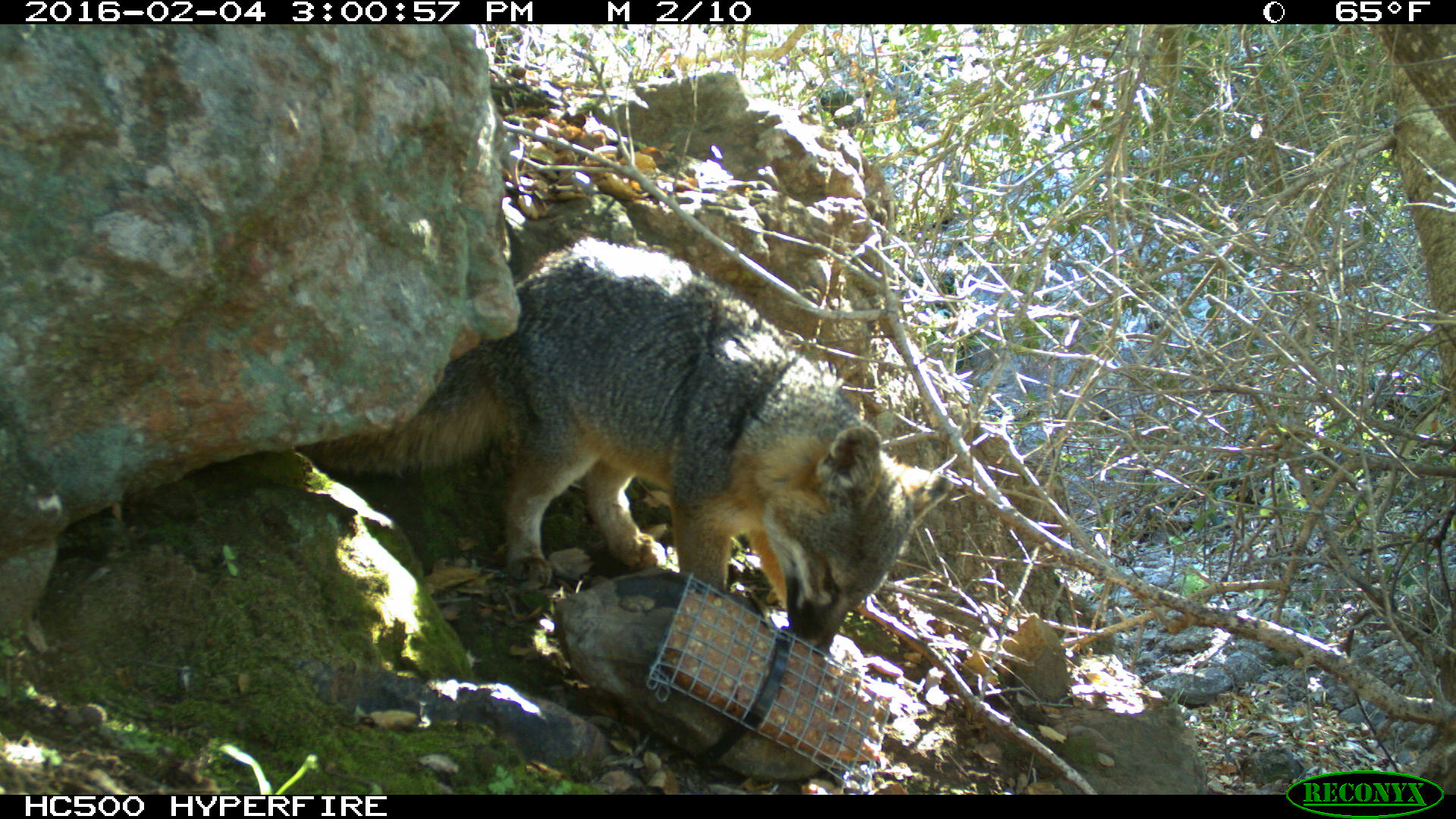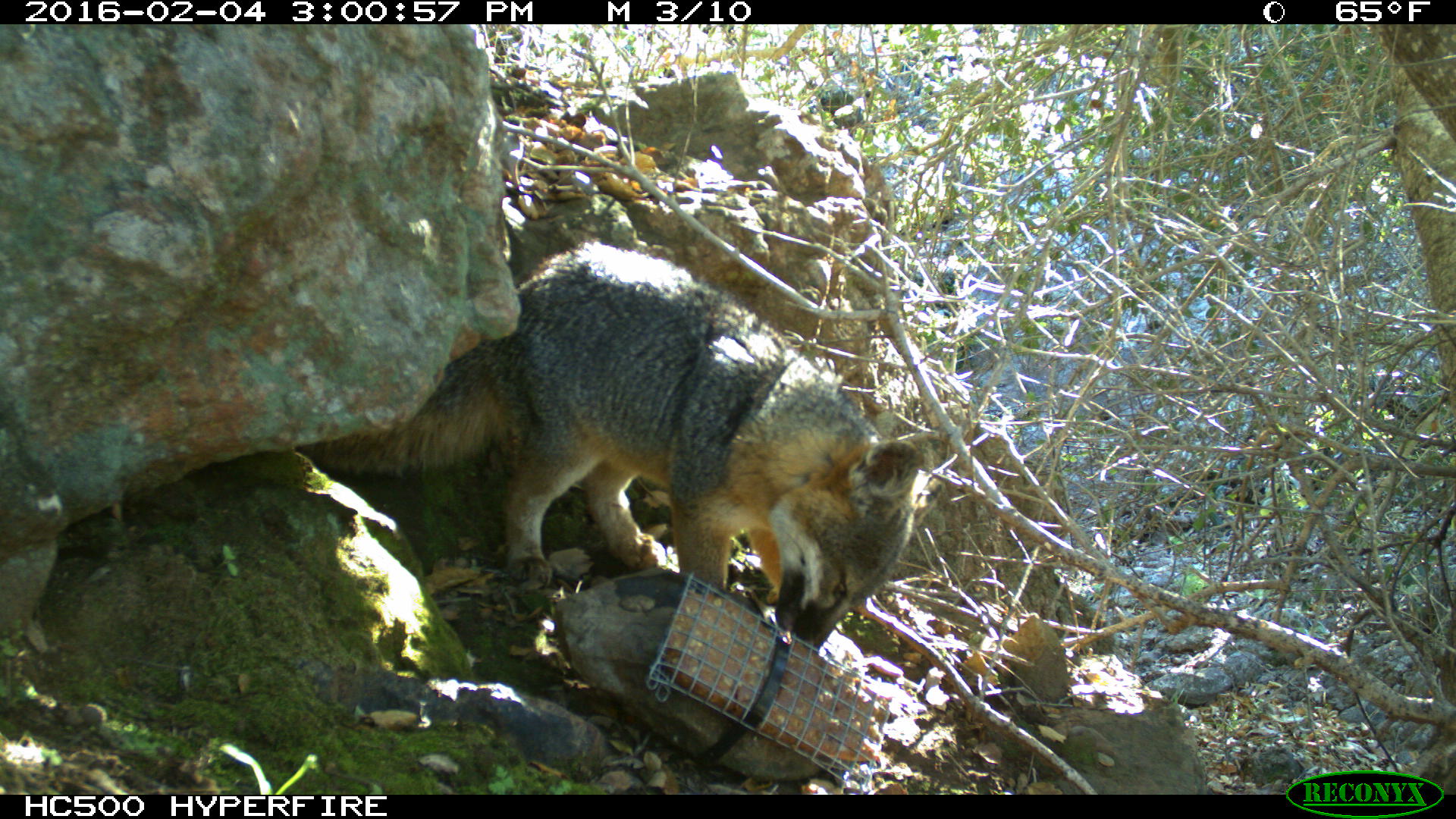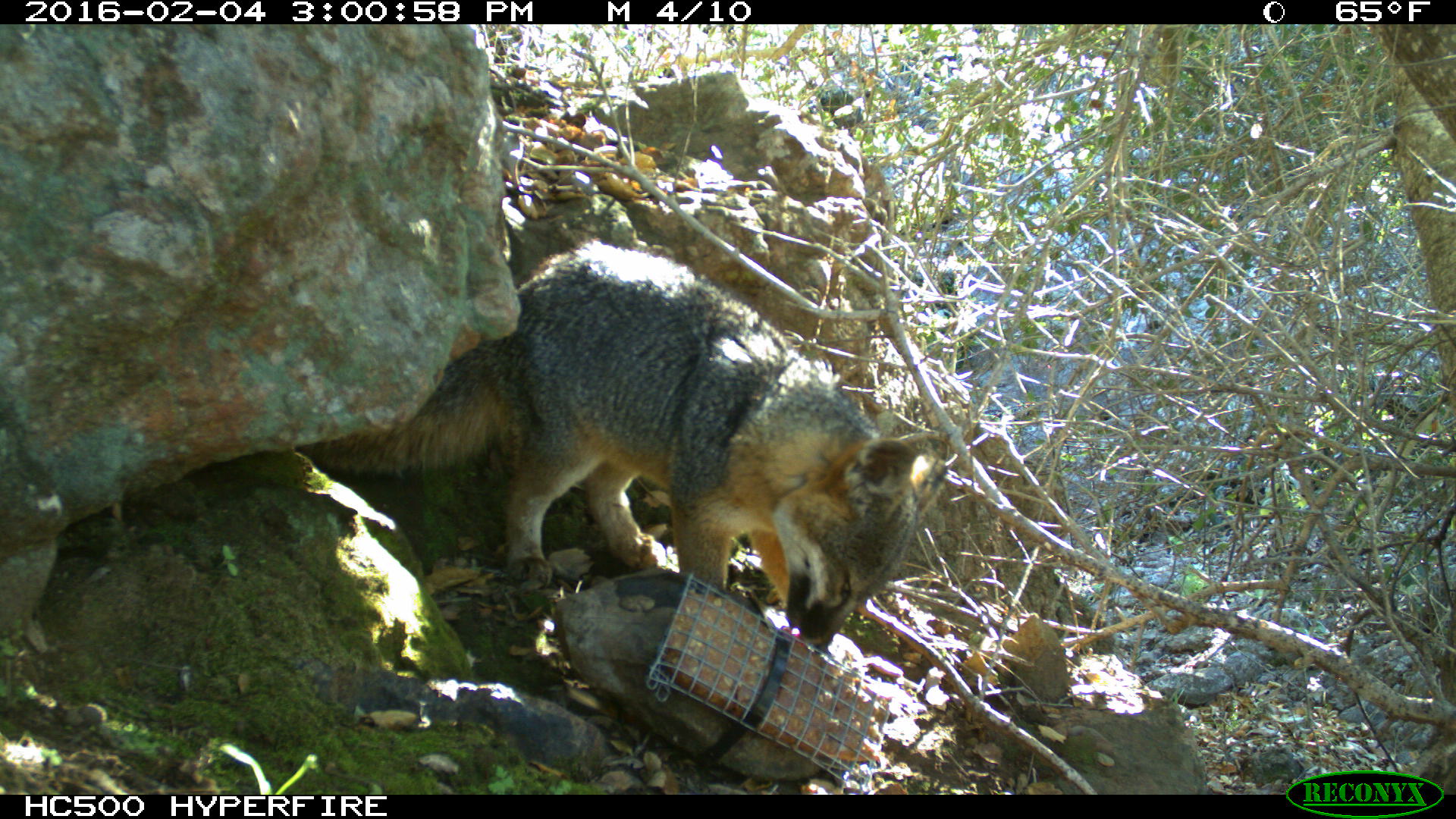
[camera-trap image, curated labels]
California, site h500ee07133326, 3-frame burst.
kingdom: Animalia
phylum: Chordata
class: Mammalia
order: Carnivora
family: Canidae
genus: Urocyon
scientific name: Urocyon littoralis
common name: island fox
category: fox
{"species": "fox (island fox) (Urocyon littoralis)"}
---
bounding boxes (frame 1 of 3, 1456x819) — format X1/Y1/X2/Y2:
fox: 300/231/954/655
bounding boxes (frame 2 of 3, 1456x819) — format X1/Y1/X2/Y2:
fox: 297/240/924/654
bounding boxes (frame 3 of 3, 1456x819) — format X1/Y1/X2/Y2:
fox: 305/242/949/649